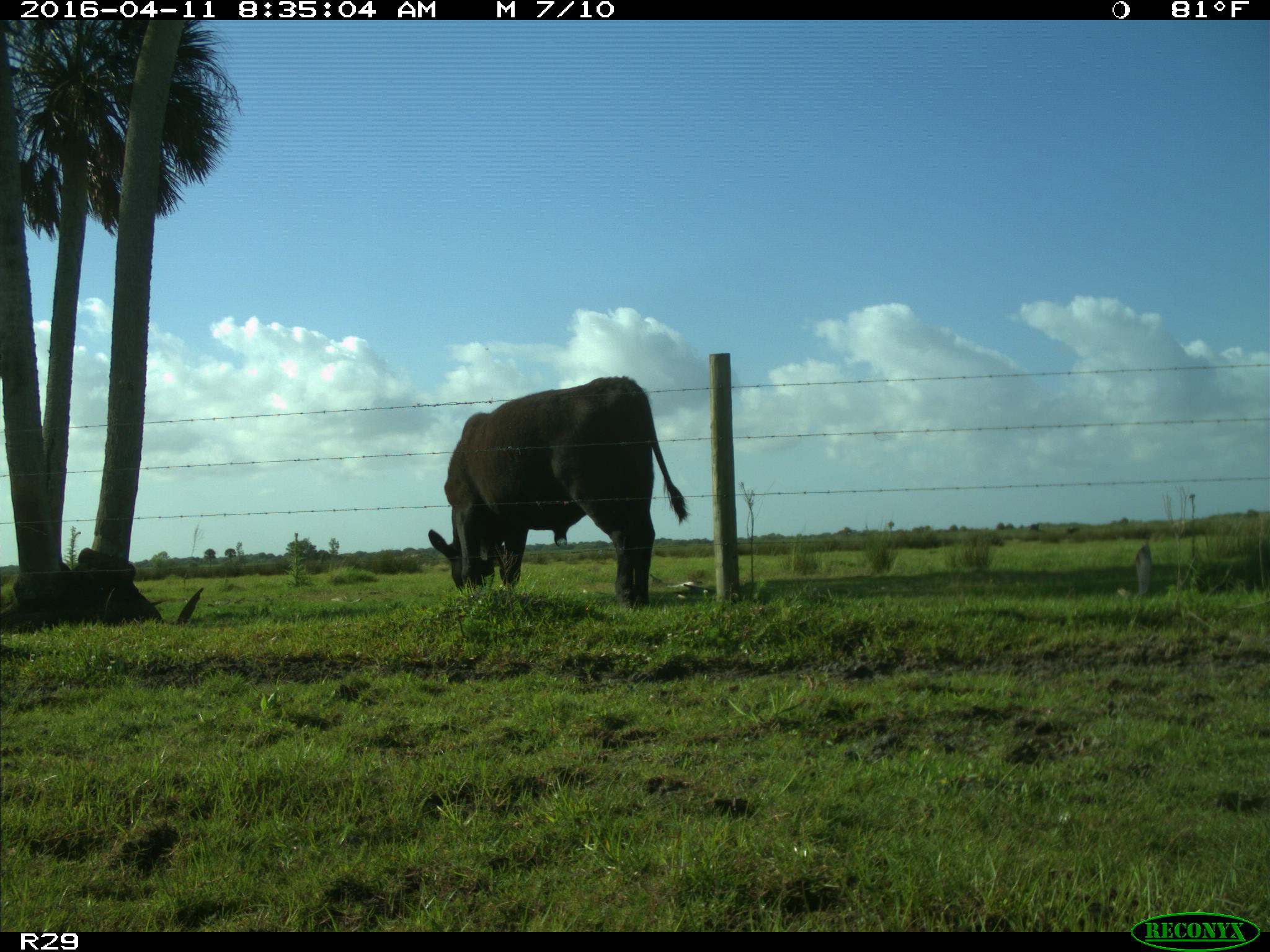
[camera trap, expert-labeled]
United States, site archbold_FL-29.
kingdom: Animalia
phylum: Chordata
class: Mammalia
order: Artiodactyla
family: Bovidae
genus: Bos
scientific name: Bos taurus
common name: domestic cow